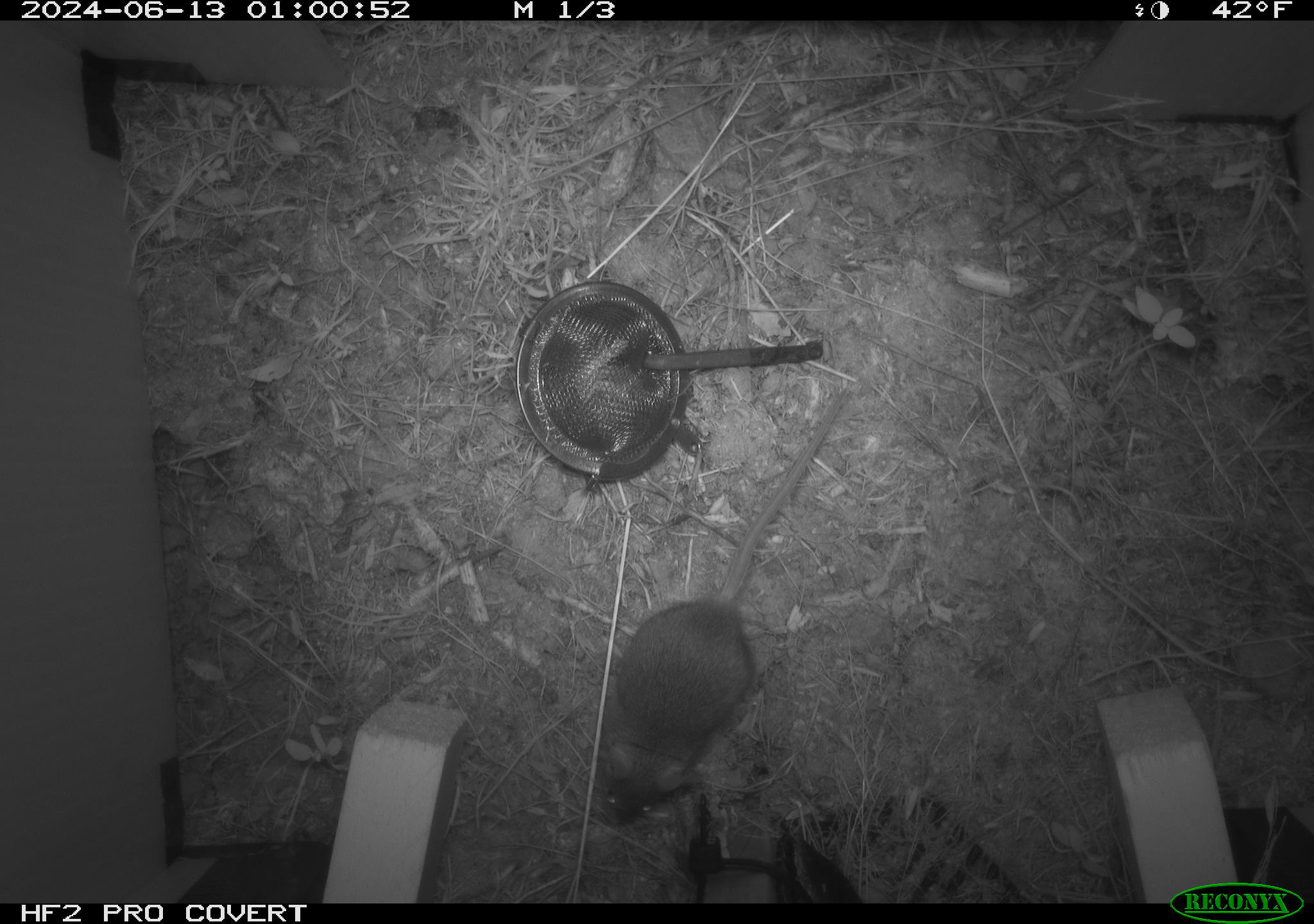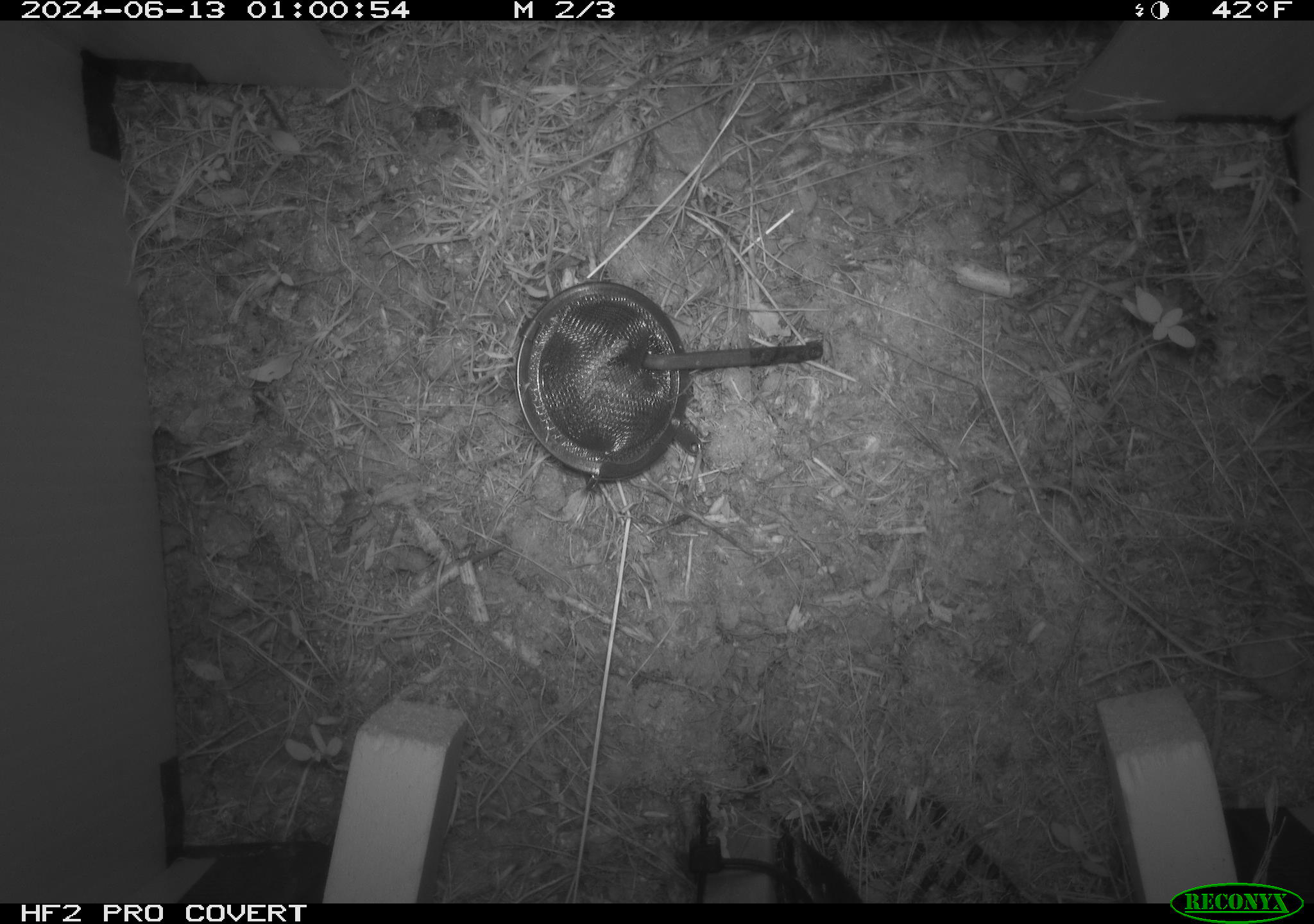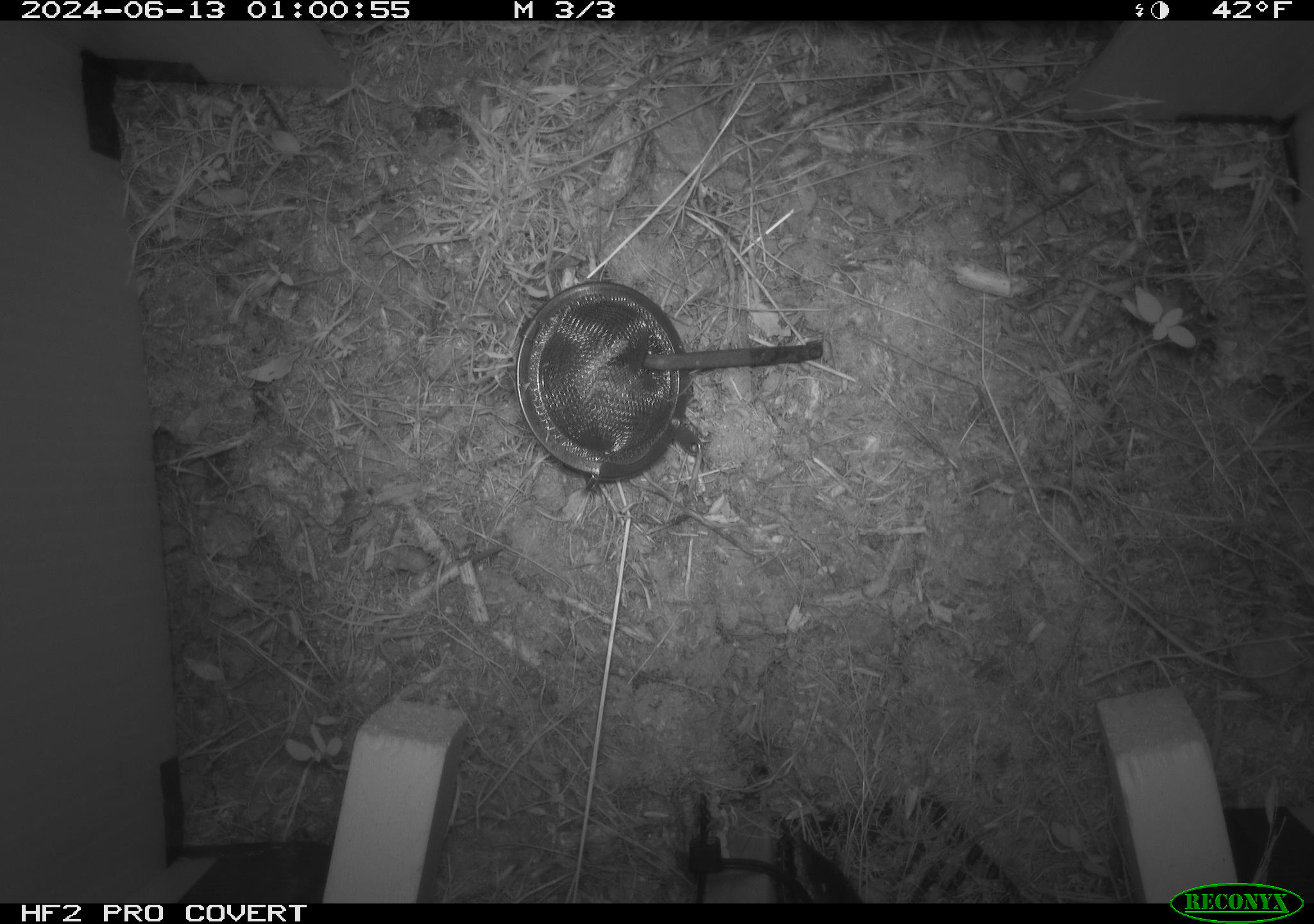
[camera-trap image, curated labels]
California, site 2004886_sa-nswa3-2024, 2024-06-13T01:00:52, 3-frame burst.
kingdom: Animalia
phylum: Chordata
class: Mammalia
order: Rodentia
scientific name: Rodentia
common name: rodent